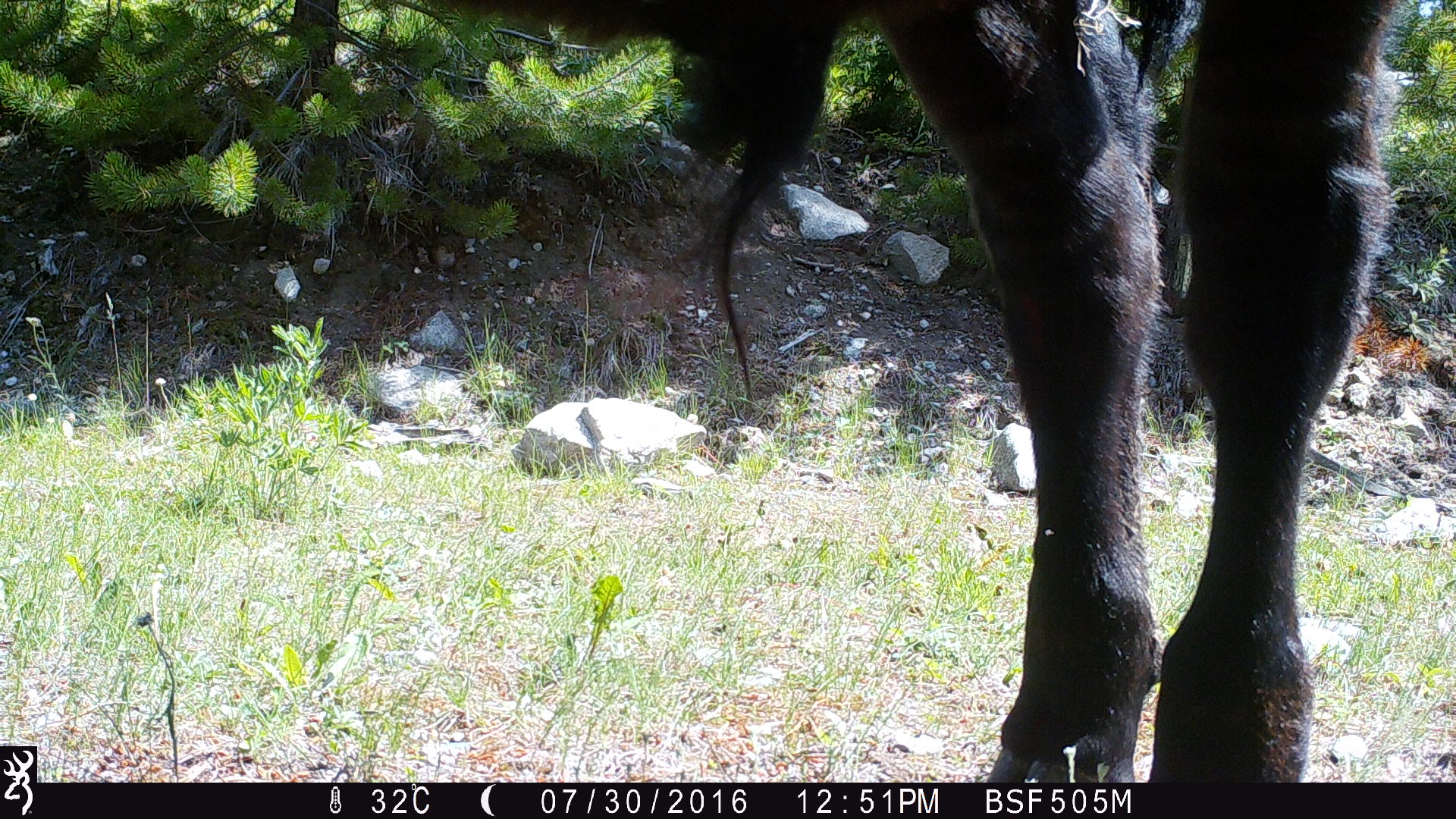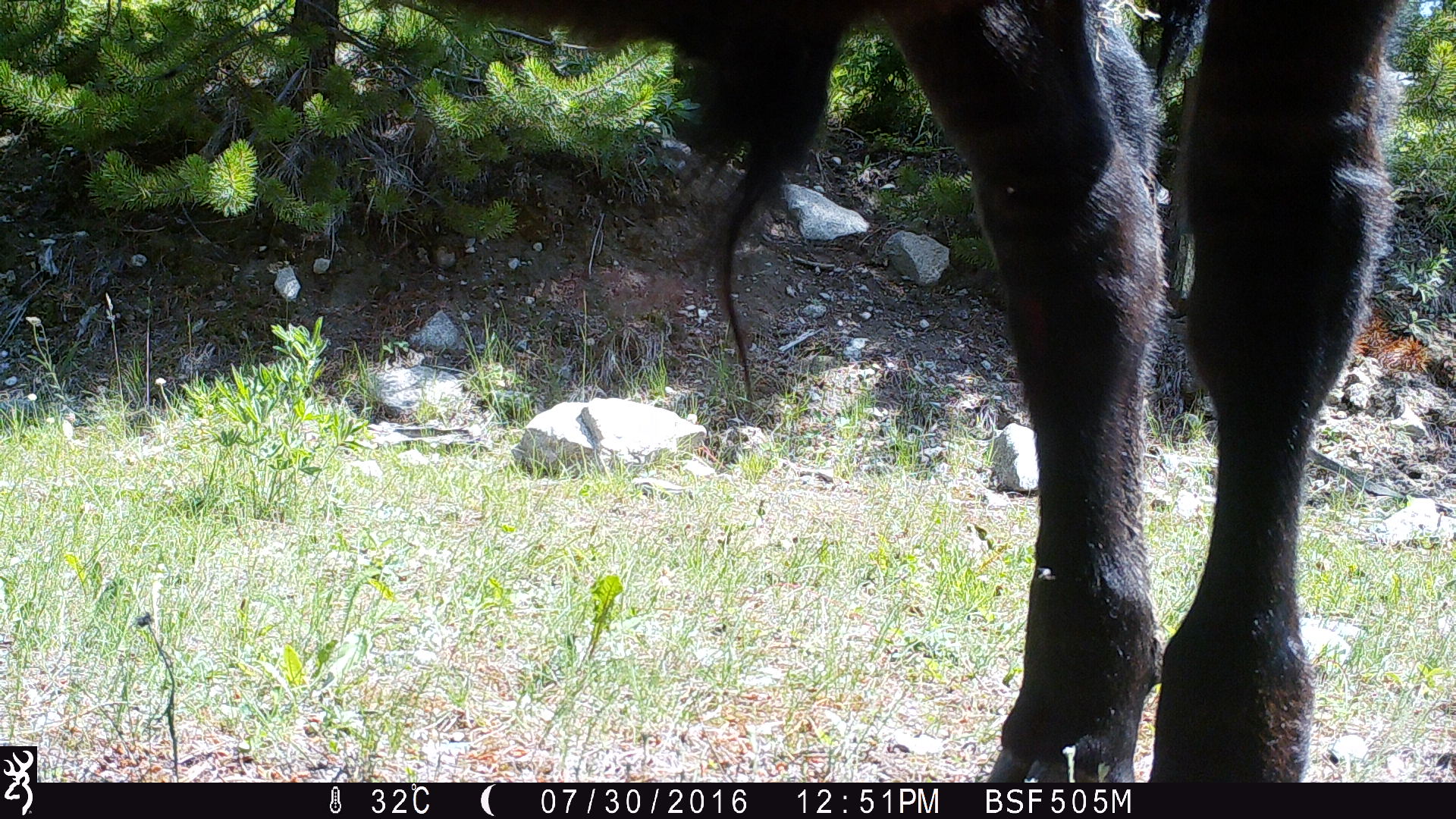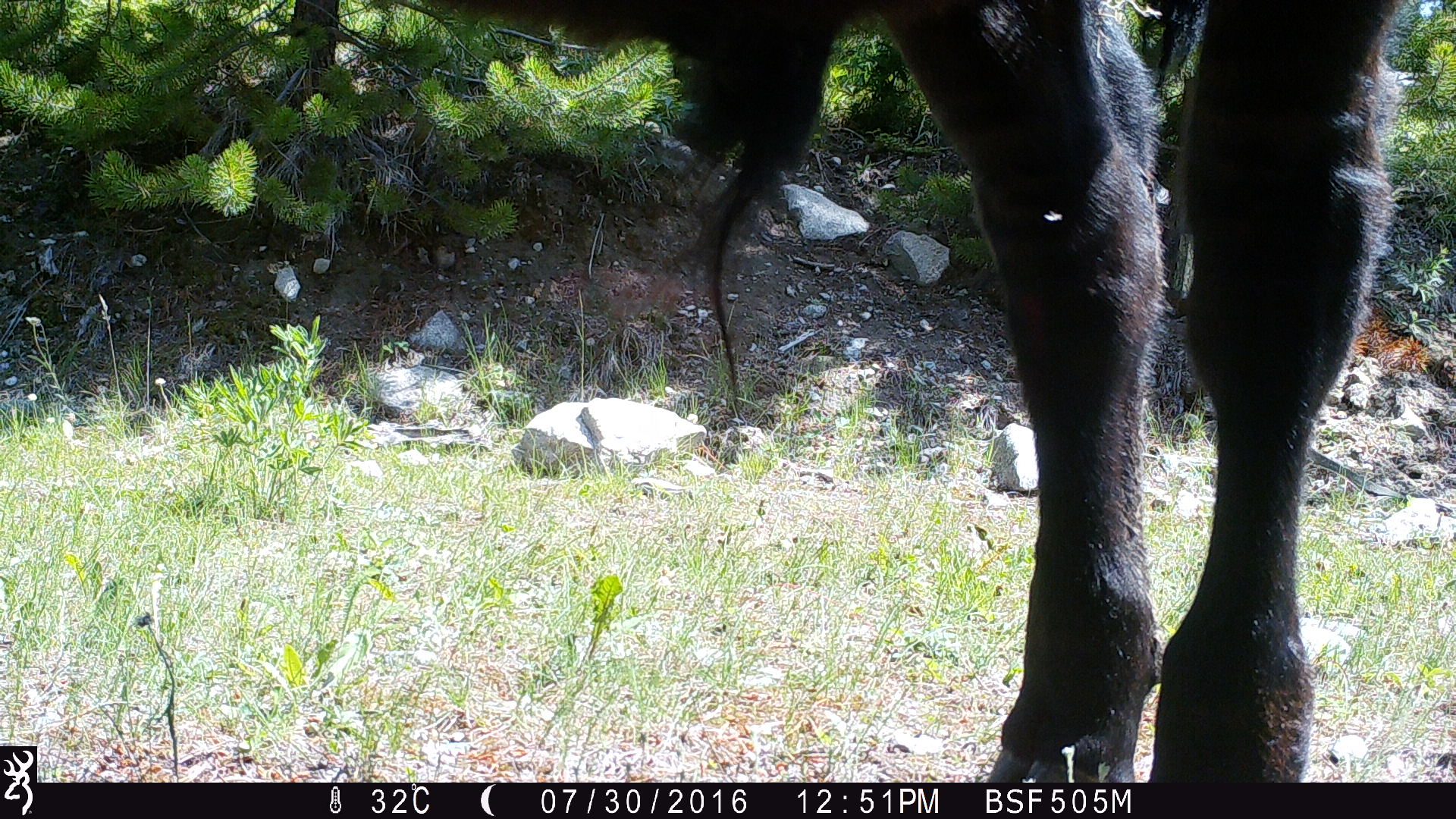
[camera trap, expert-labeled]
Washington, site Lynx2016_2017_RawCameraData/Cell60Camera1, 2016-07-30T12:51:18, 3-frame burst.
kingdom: Animalia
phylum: Chordata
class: Mammalia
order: Artiodactyla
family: Bovidae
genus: Bos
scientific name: Bos taurus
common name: domestic cattle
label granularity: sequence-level